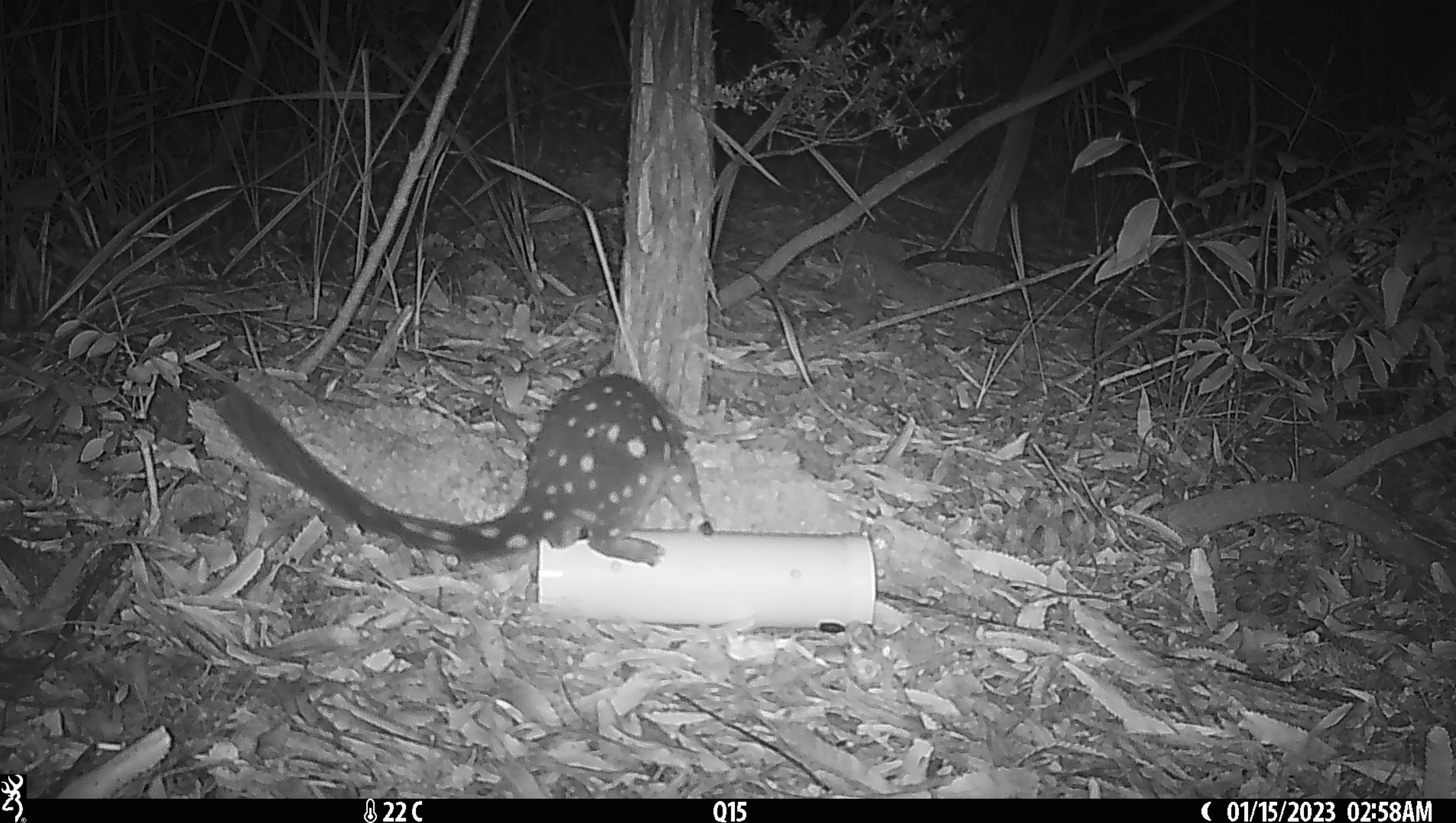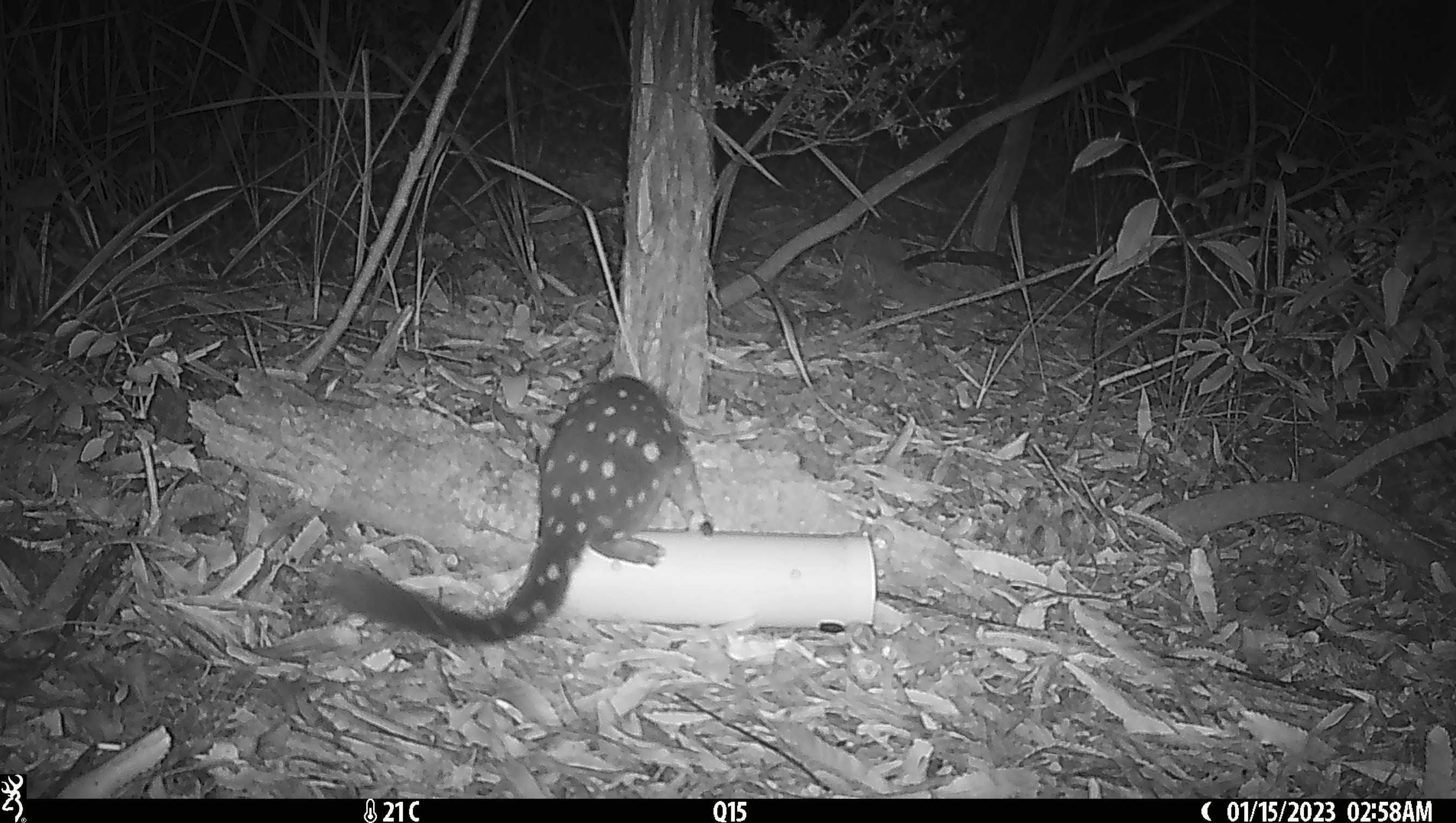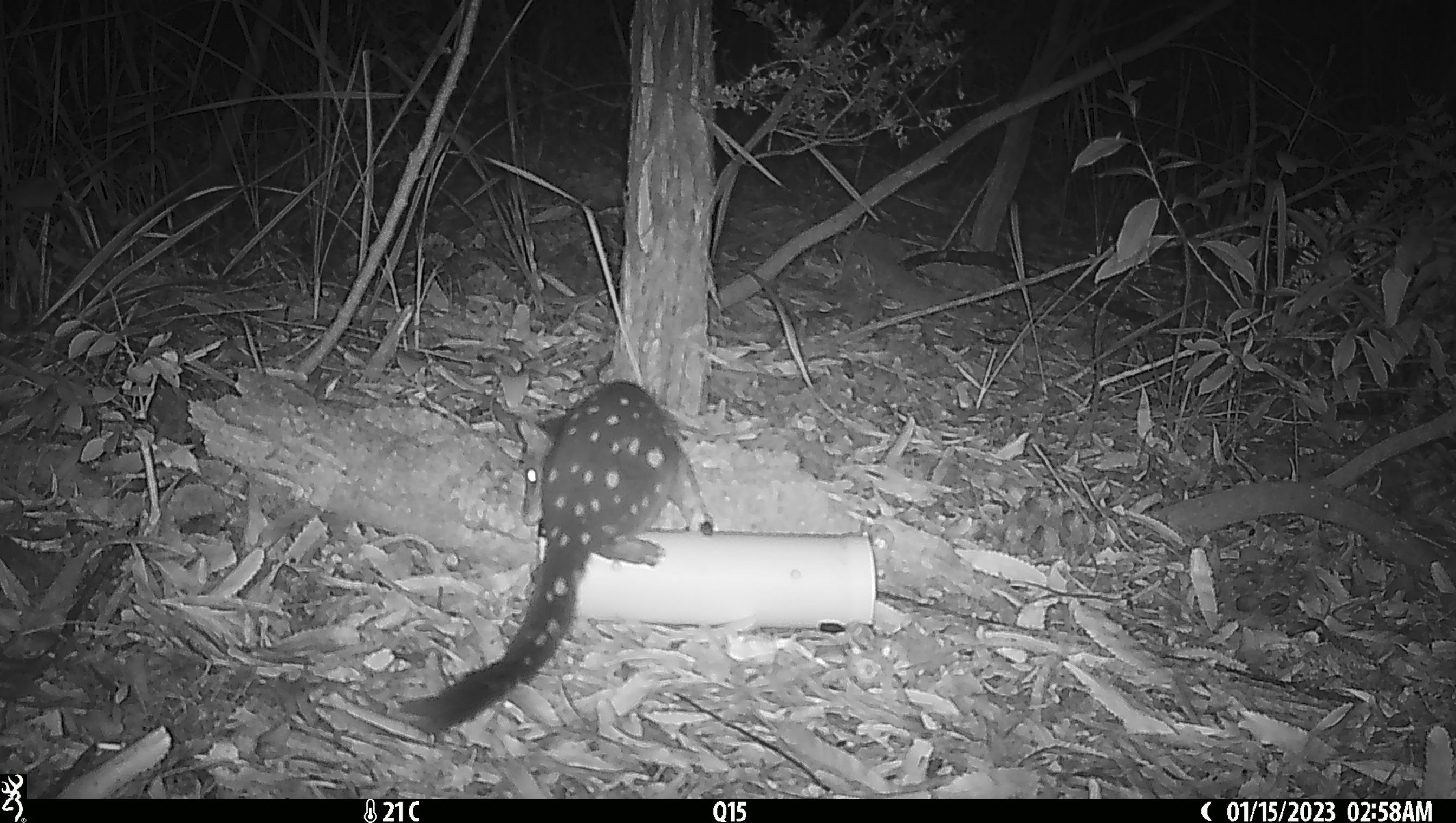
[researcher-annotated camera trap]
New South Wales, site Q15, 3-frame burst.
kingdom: Animalia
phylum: Chordata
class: Mammalia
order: Dasyuromorphia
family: Dasyuridae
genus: Dasyurus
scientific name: Dasyurus maculatus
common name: spotted-tailed quoll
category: quoll